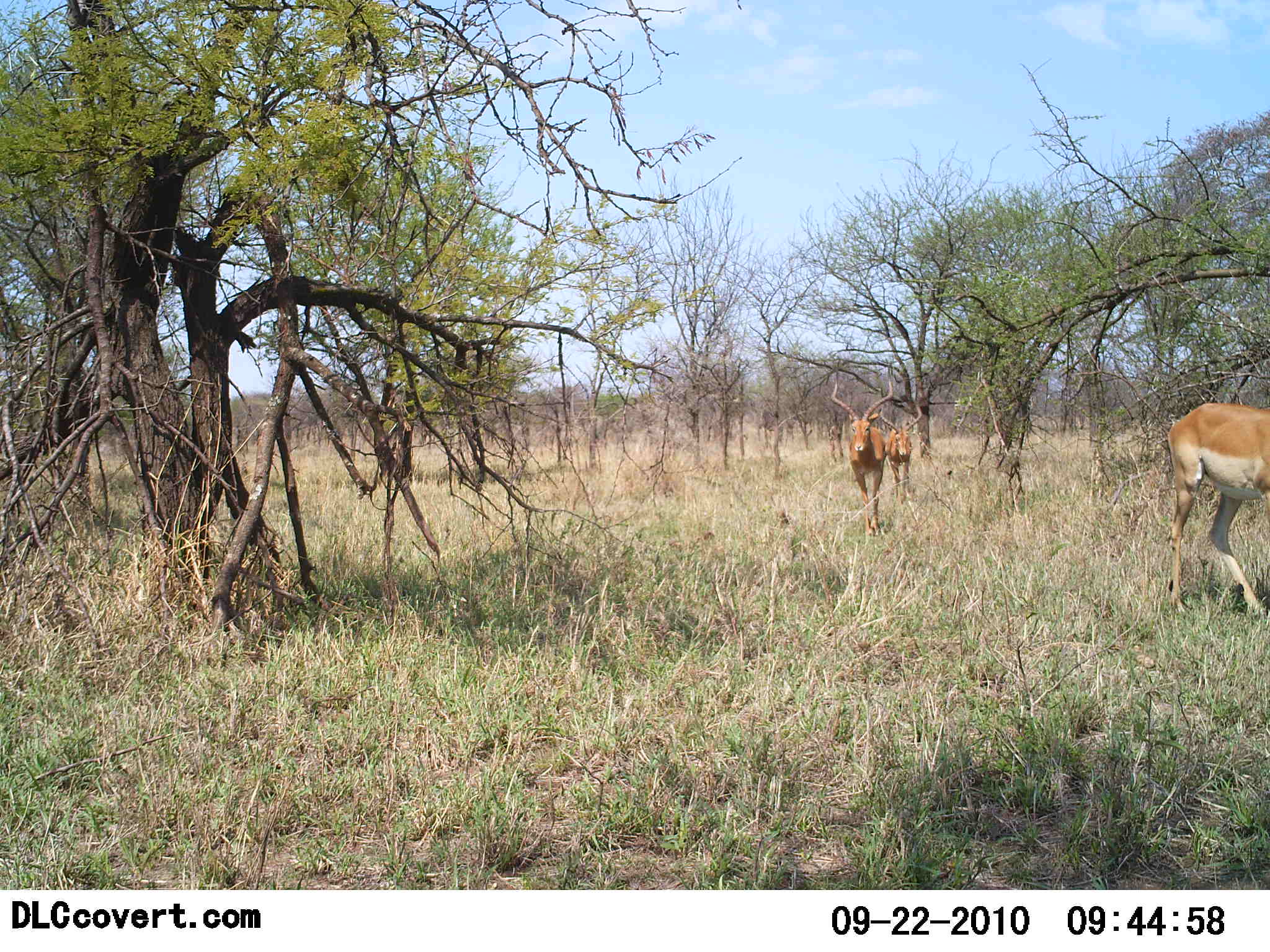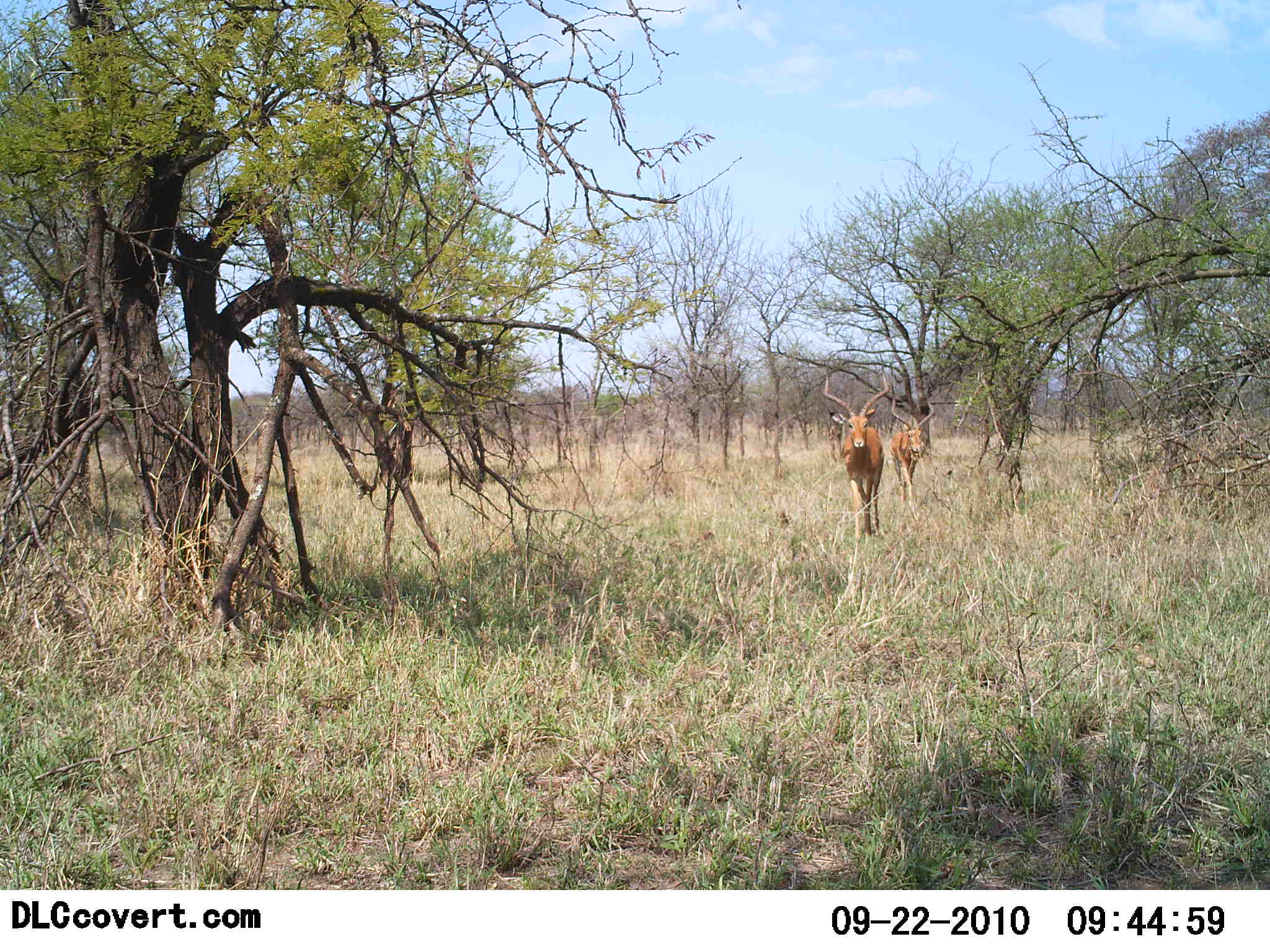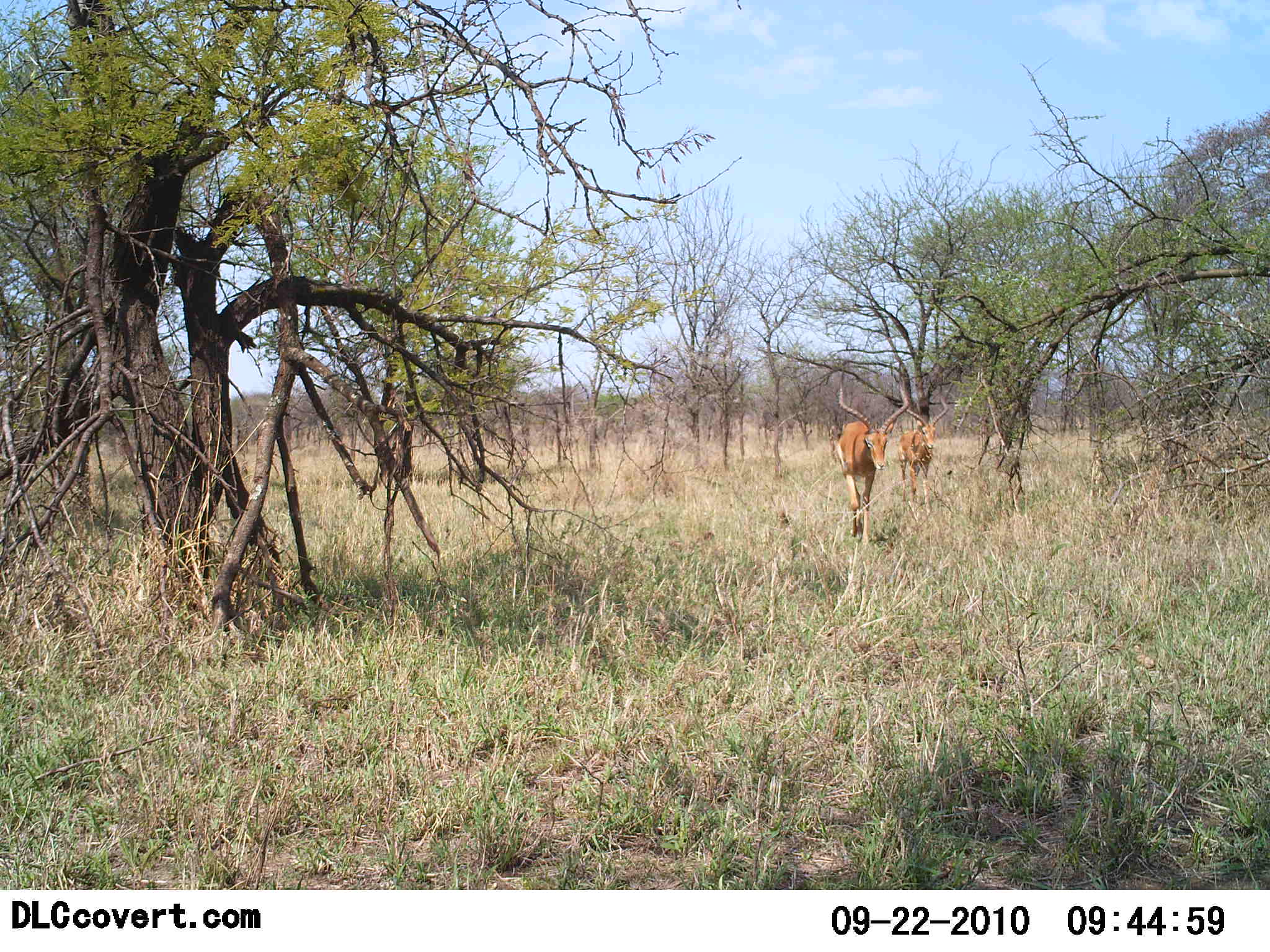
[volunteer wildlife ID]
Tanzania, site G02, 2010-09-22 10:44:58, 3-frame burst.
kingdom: Animalia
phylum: Chordata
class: Mammalia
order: Artiodactyla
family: Bovidae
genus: Aepyceros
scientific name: Aepyceros melampus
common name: impala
Impala (Aepyceros melampus), count 3. Behavior (volunteer vote fractions): standing 0%, resting 0%, moving 100%, interacting 0%. Young present (vote fraction): 0%. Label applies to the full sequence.